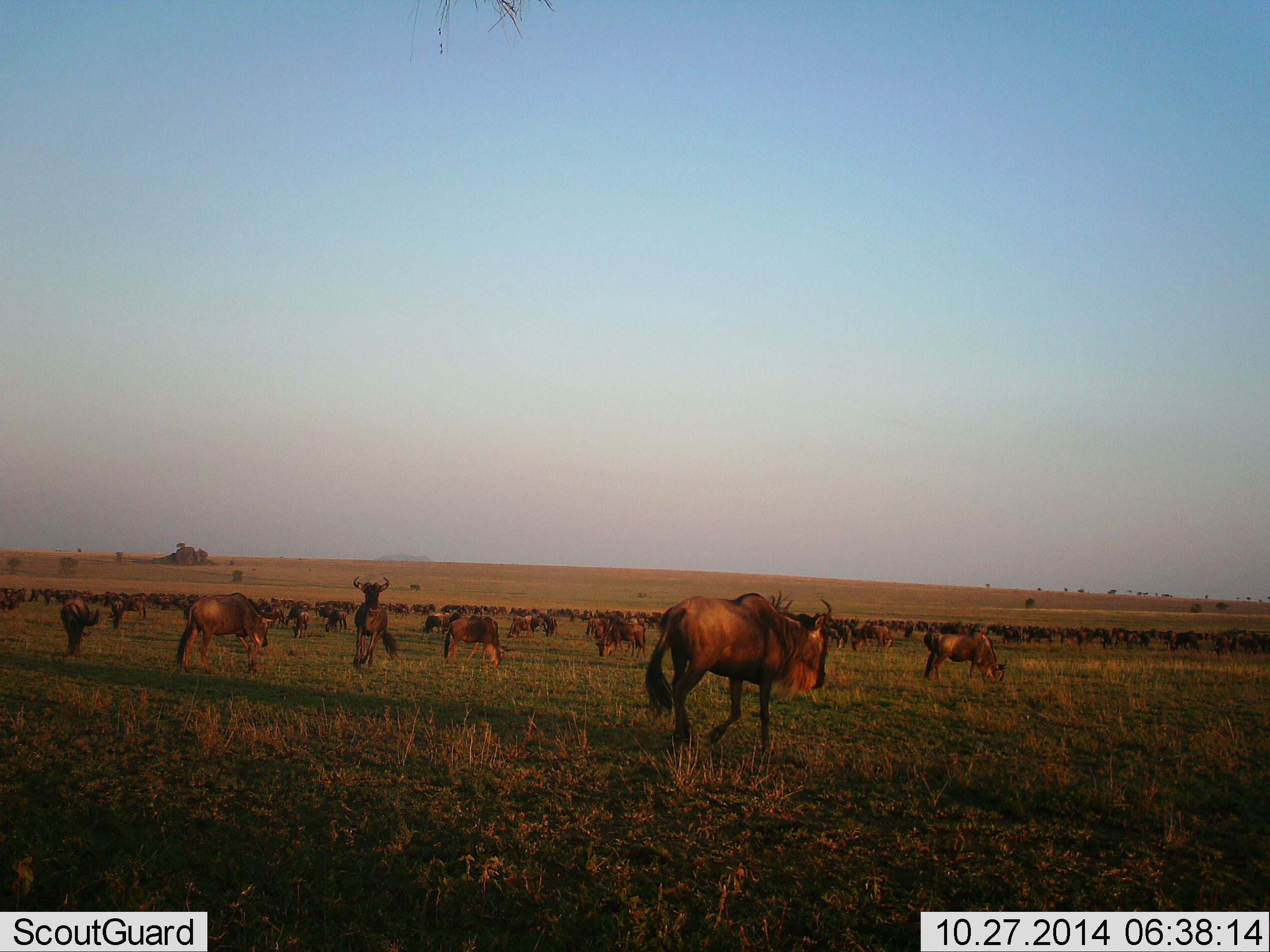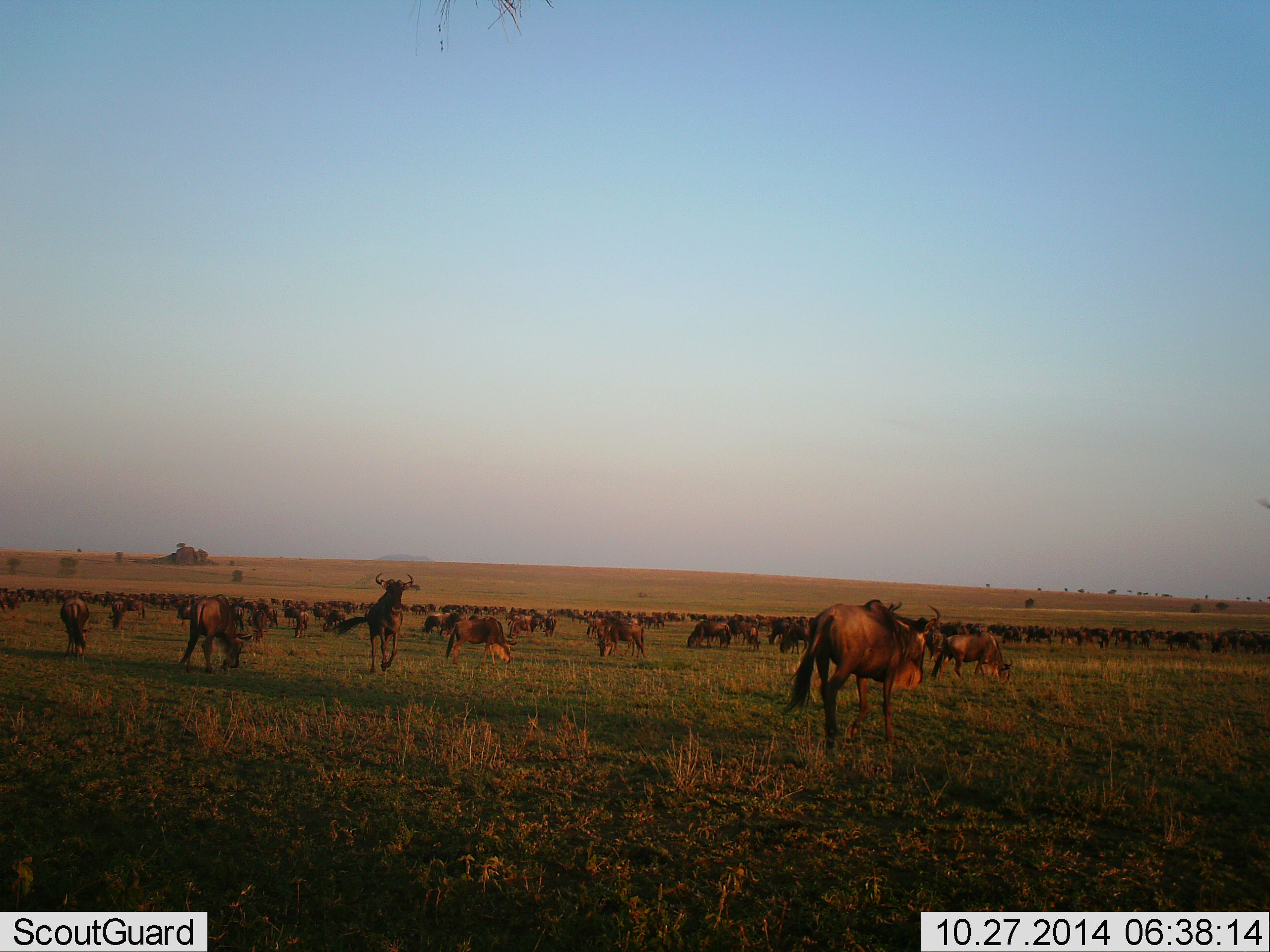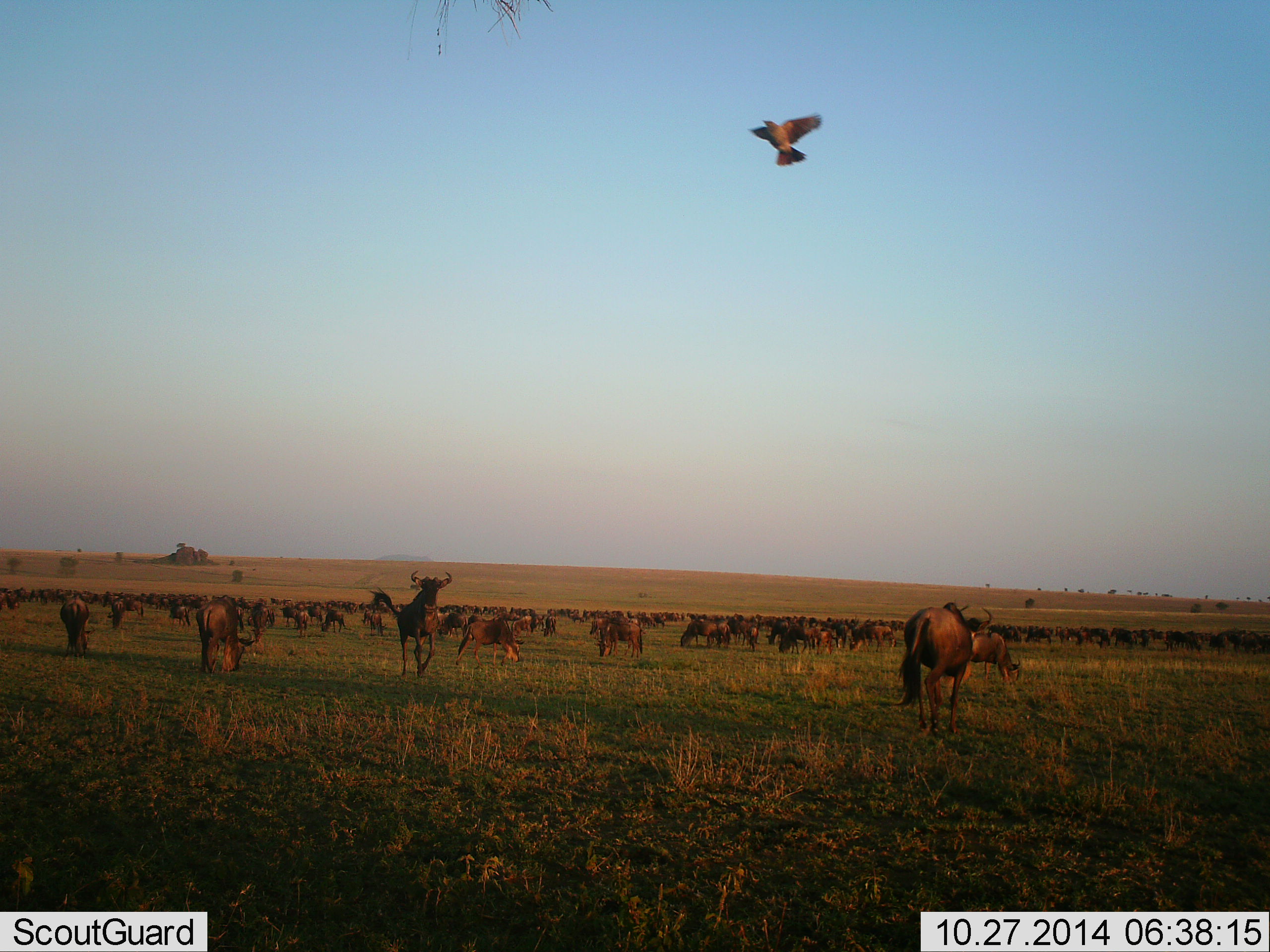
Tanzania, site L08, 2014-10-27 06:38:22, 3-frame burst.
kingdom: Animalia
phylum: Chordata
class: Aves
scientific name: Aves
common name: bird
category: otherbird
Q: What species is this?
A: Otherbird (bird) (Aves).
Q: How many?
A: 1.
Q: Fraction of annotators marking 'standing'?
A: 0%.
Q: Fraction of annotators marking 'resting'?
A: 0%.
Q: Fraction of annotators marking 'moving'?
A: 90%.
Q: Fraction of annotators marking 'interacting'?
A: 10%.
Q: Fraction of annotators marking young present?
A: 0%.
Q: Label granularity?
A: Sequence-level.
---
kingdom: Animalia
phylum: Chordata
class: Mammalia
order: Artiodactyla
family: Bovidae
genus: Connochaetes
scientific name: Connochaetes taurinus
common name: blue wildebeest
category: wildebeest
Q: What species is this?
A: Wildebeest (blue wildebeest) (Connochaetes taurinus).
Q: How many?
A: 51+.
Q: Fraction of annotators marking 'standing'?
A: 27%.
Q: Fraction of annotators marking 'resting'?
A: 18%.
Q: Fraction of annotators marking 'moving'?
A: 91%.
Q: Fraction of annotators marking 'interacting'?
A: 18%.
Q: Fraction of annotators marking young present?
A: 0%.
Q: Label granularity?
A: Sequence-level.